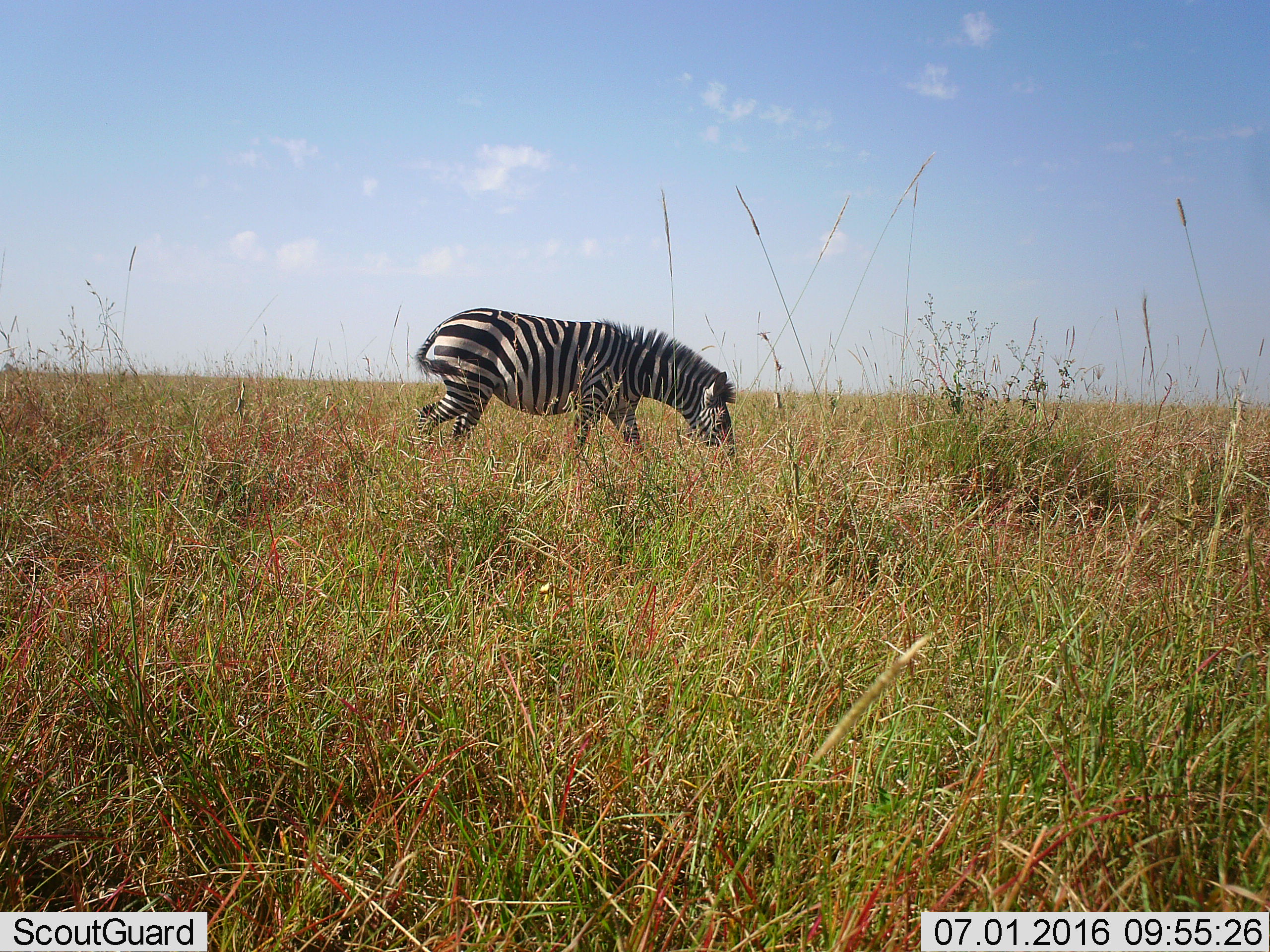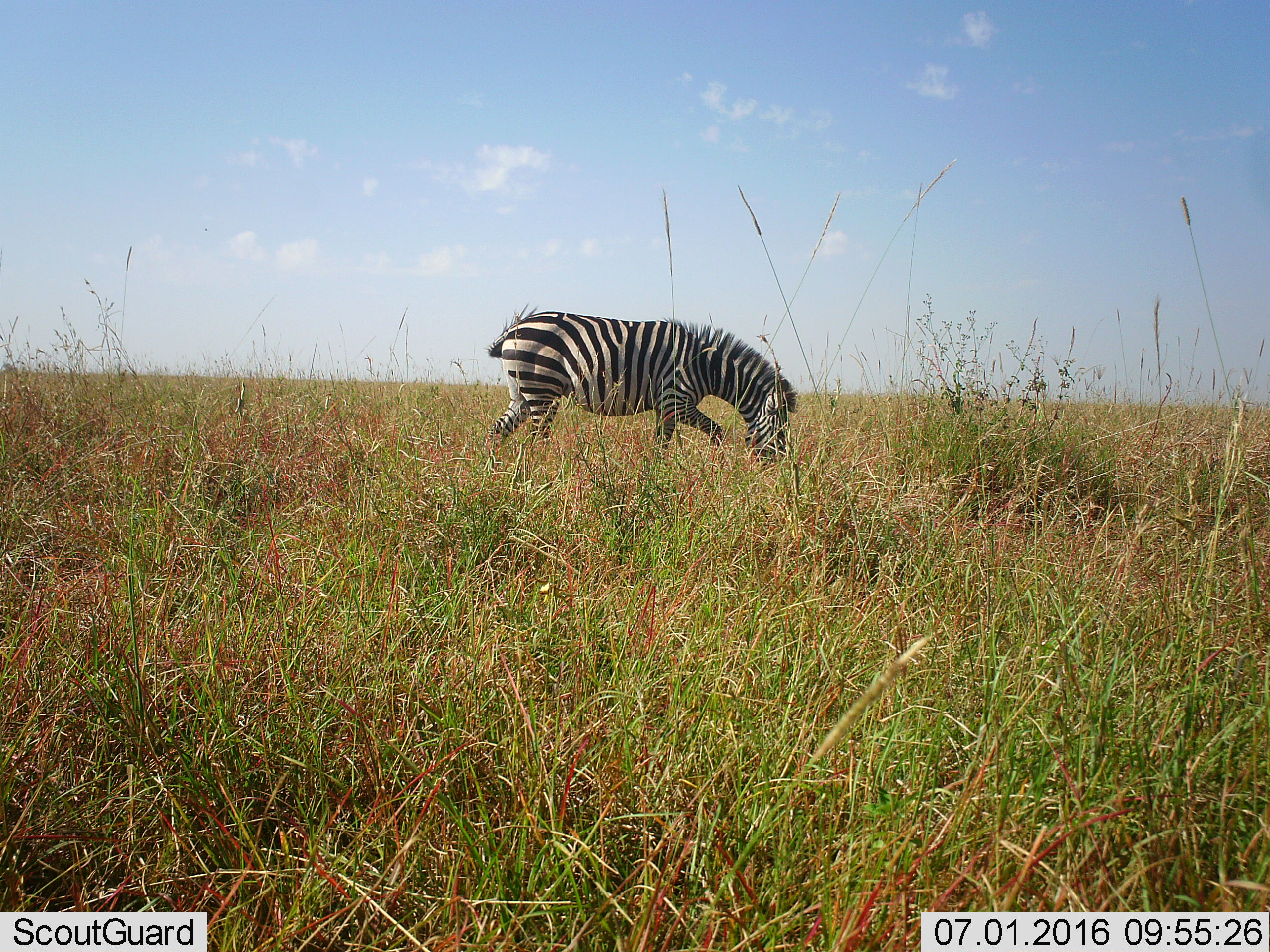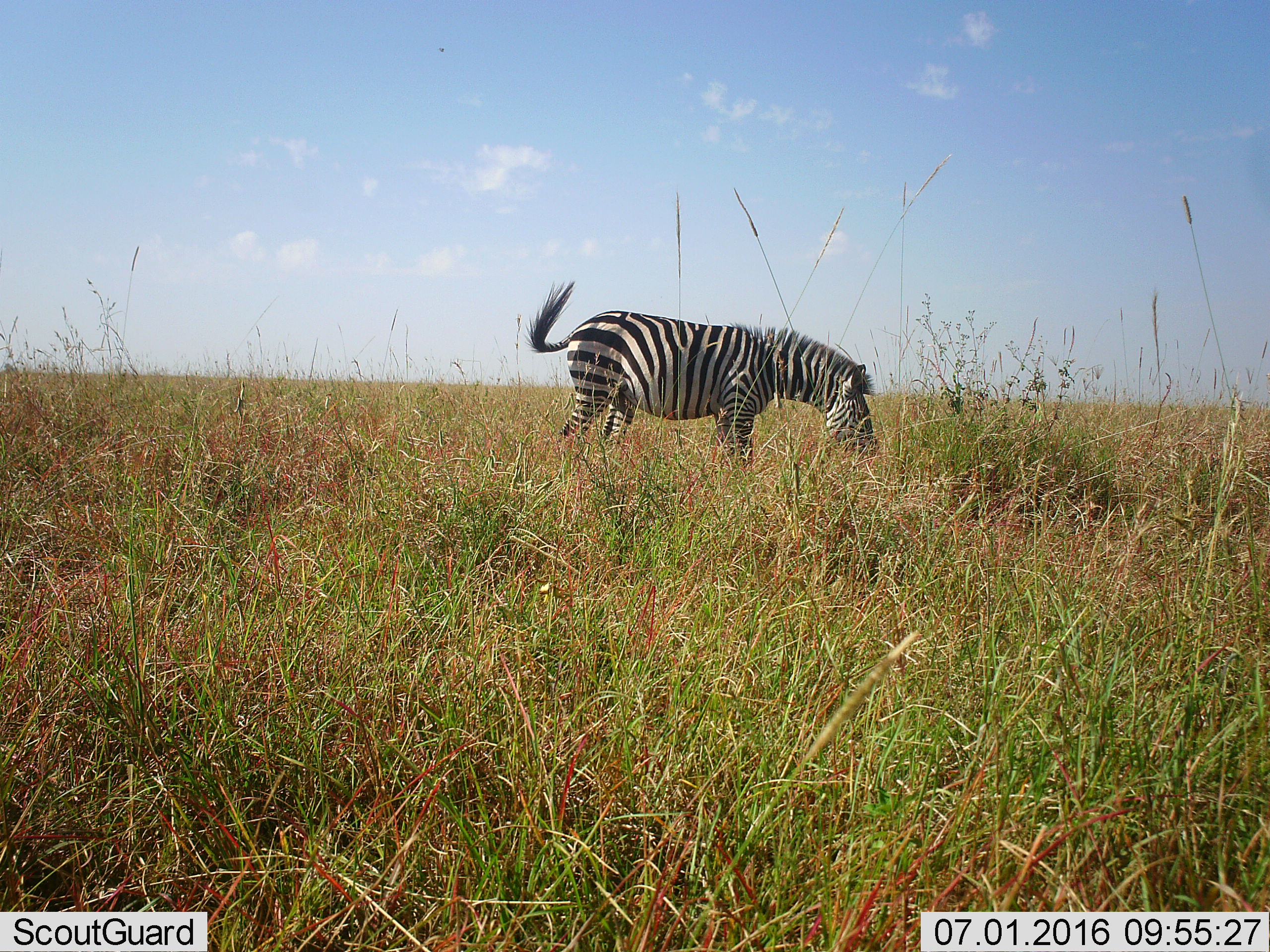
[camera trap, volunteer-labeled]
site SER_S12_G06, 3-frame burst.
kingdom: Animalia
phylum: Chordata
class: Mammalia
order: Perissodactyla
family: Equidae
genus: Equus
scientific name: Equus quagga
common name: plains zebra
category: zebraplains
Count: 1.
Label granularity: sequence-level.